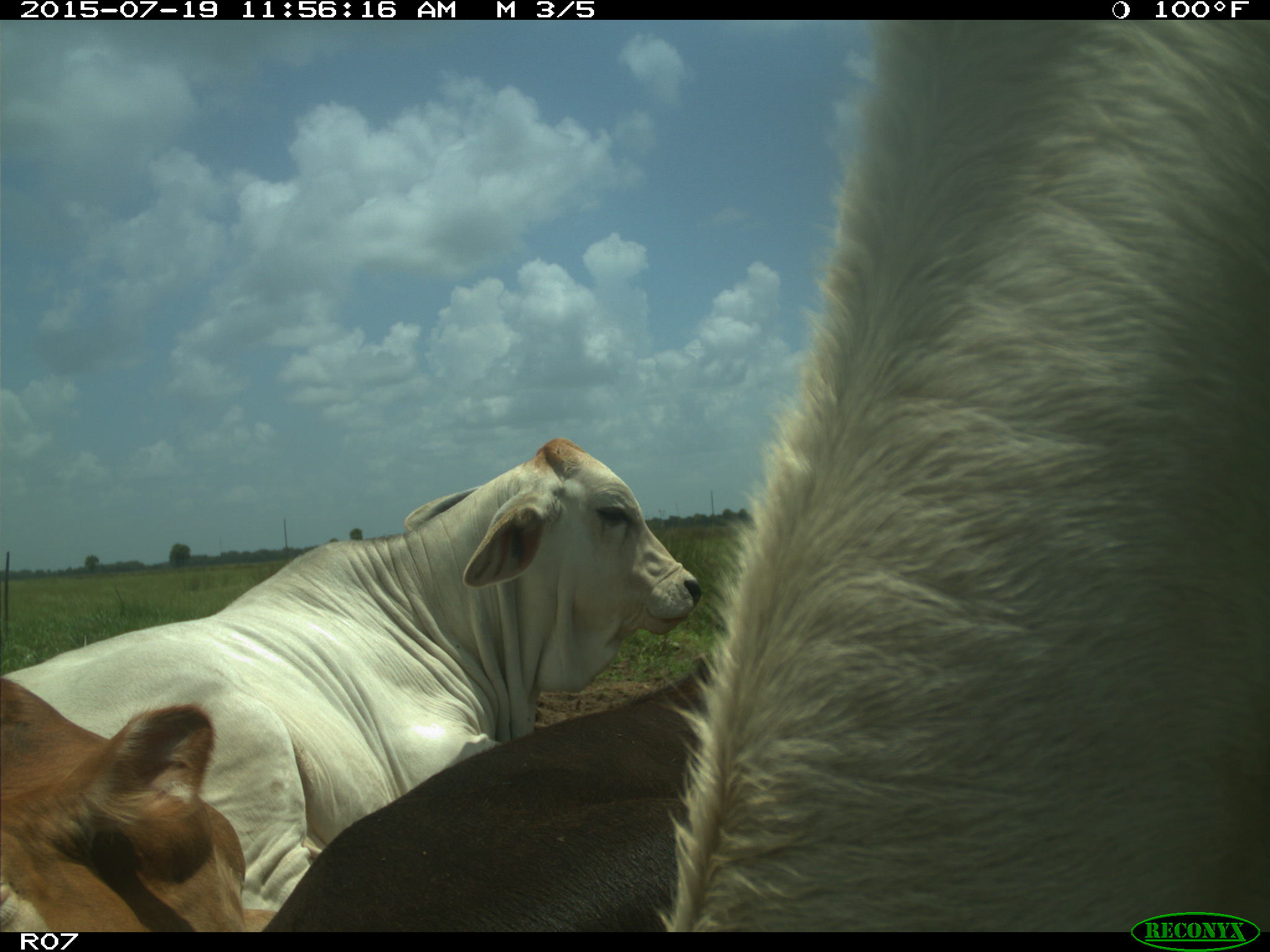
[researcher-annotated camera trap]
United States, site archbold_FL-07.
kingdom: Animalia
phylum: Chordata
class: Mammalia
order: Artiodactyla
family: Bovidae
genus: Bos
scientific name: Bos taurus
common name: domestic cow